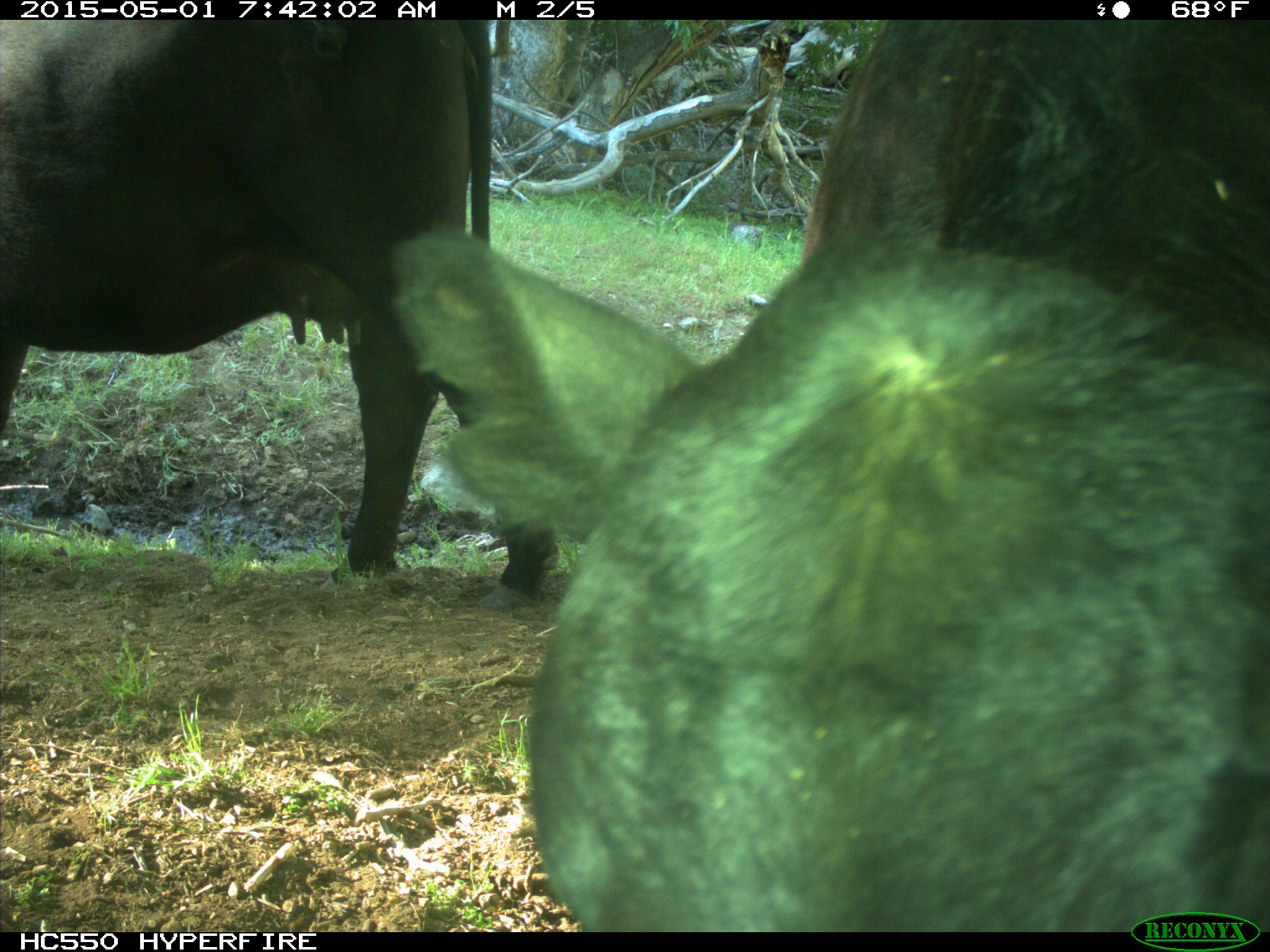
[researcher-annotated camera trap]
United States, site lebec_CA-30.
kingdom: Animalia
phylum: Chordata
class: Mammalia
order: Artiodactyla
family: Bovidae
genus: Bos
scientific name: Bos taurus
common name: domestic cow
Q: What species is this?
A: Bos taurus (domestic cow).